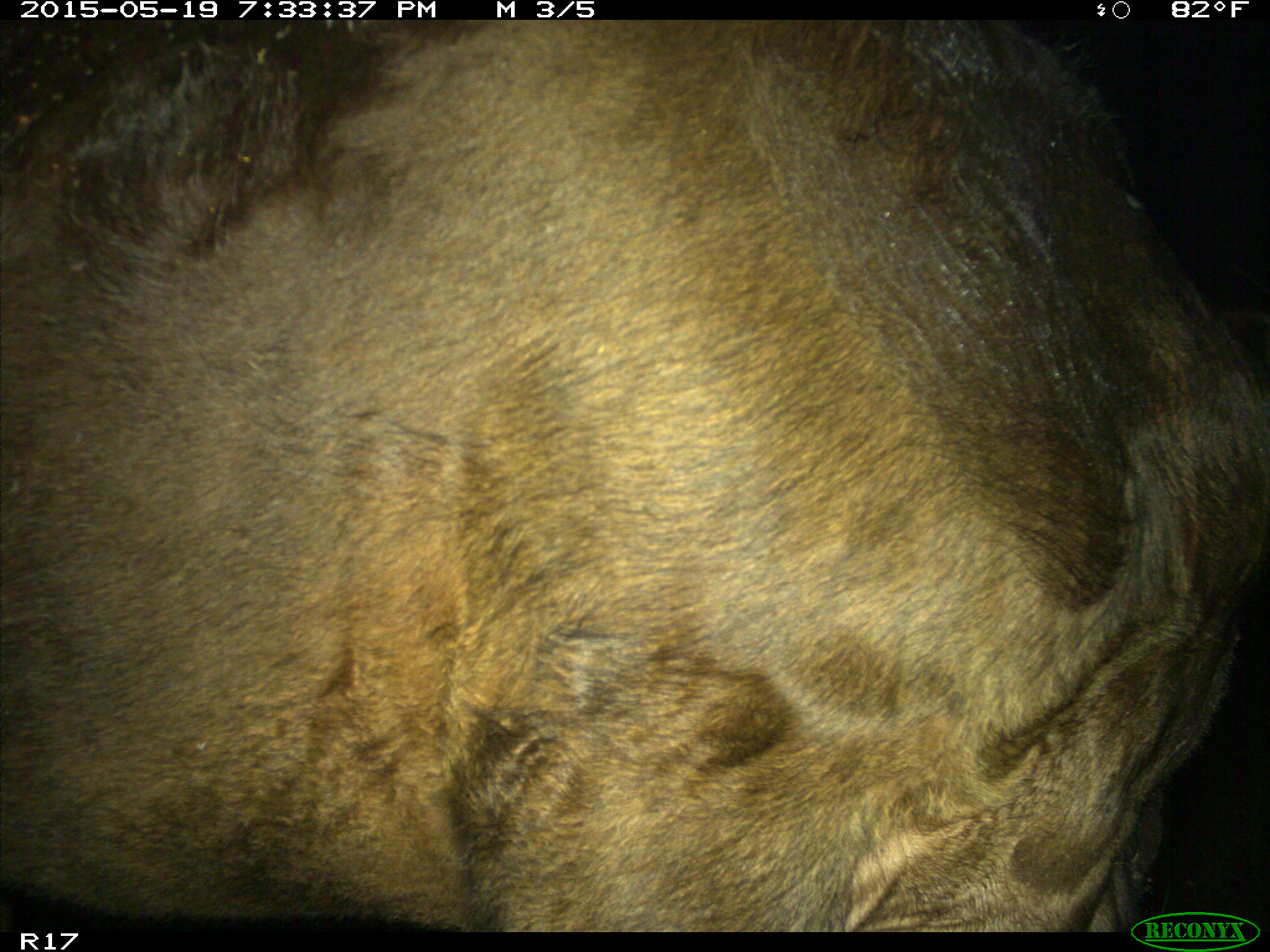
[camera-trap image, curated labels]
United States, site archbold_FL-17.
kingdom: Animalia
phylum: Chordata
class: Mammalia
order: Artiodactyla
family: Bovidae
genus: Bos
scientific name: Bos taurus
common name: domestic cow